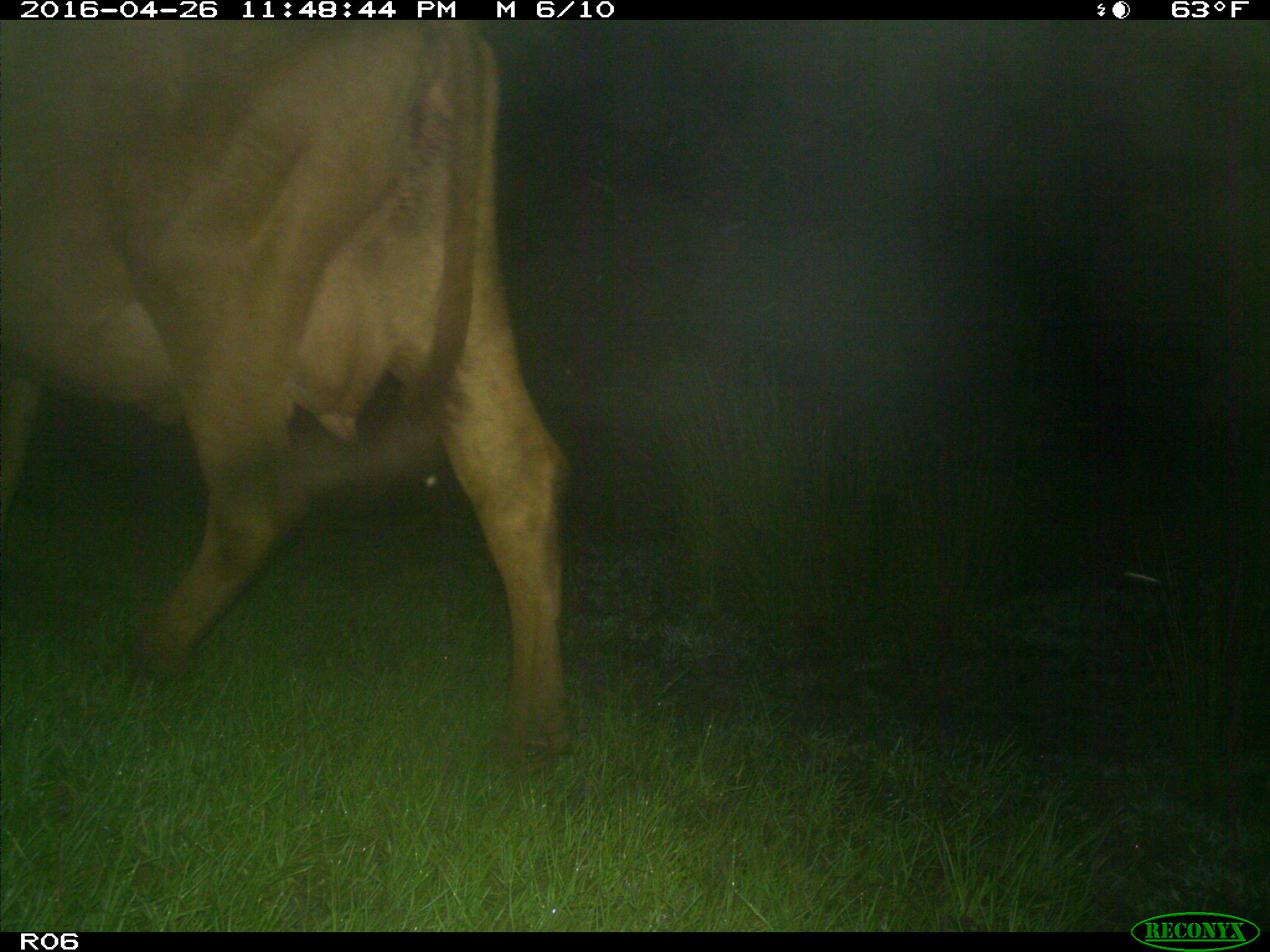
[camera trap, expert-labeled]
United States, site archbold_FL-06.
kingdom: Animalia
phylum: Chordata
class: Mammalia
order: Artiodactyla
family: Bovidae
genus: Bos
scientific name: Bos taurus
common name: domestic cow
Bos taurus (domestic cow).